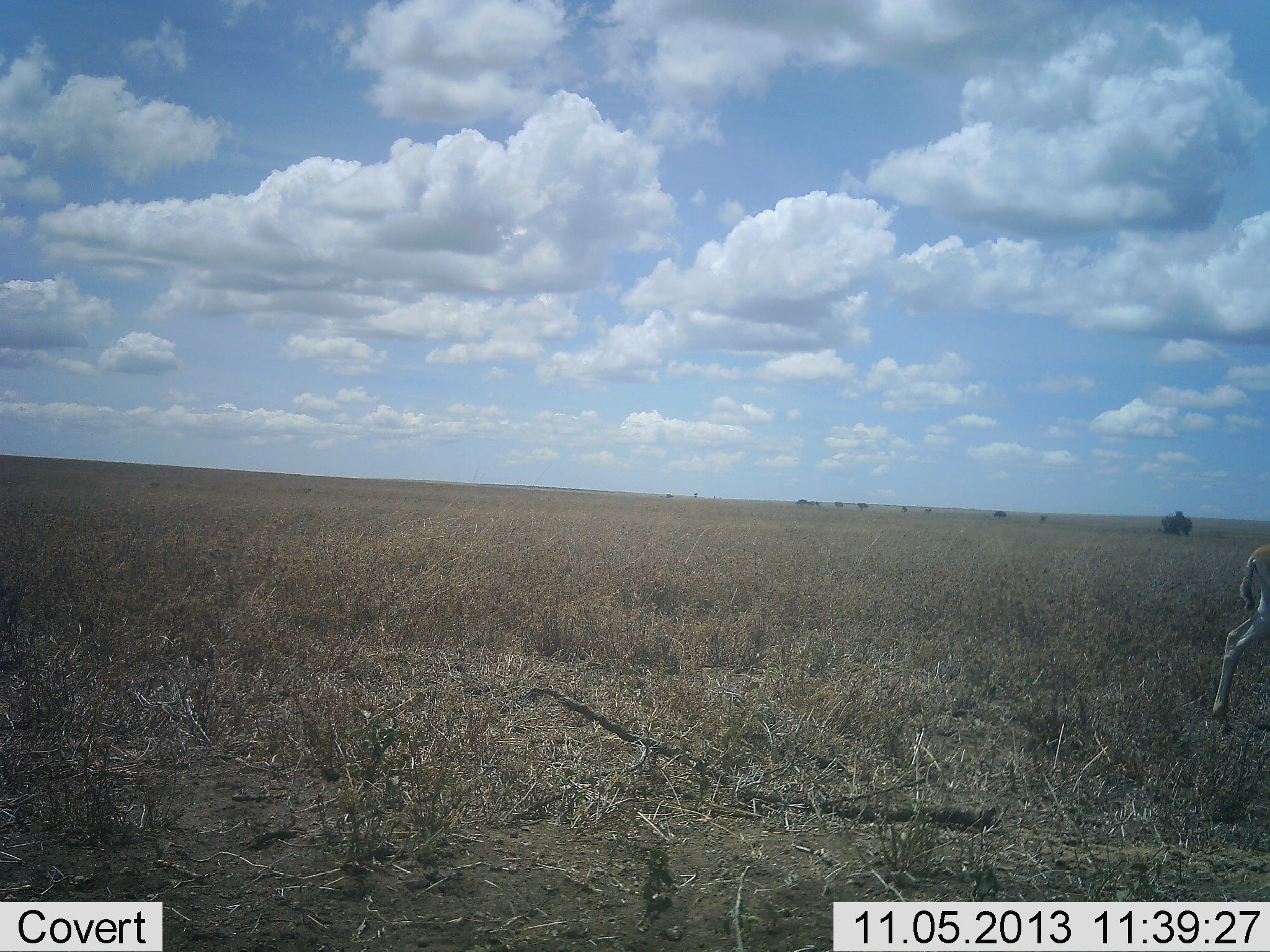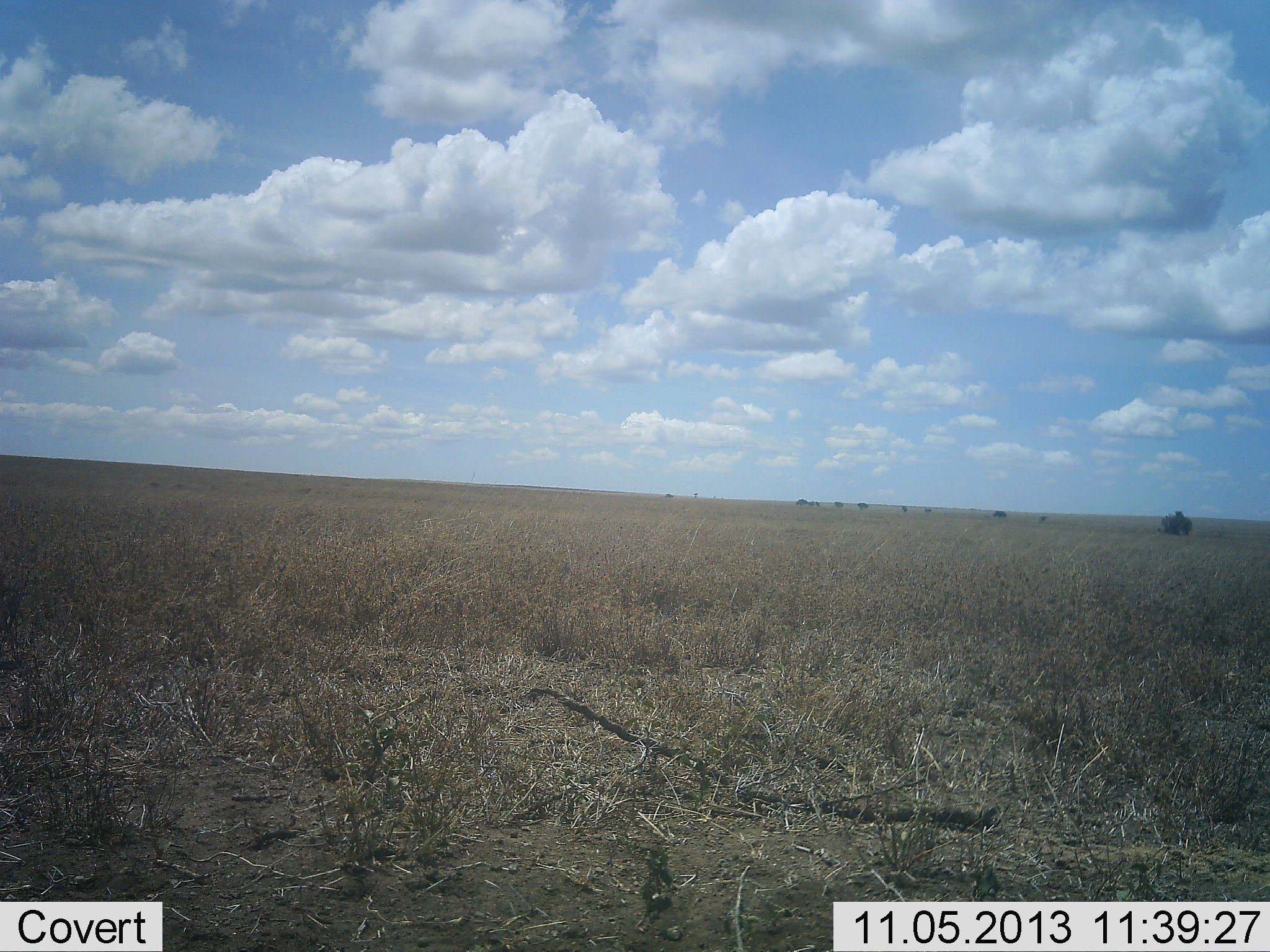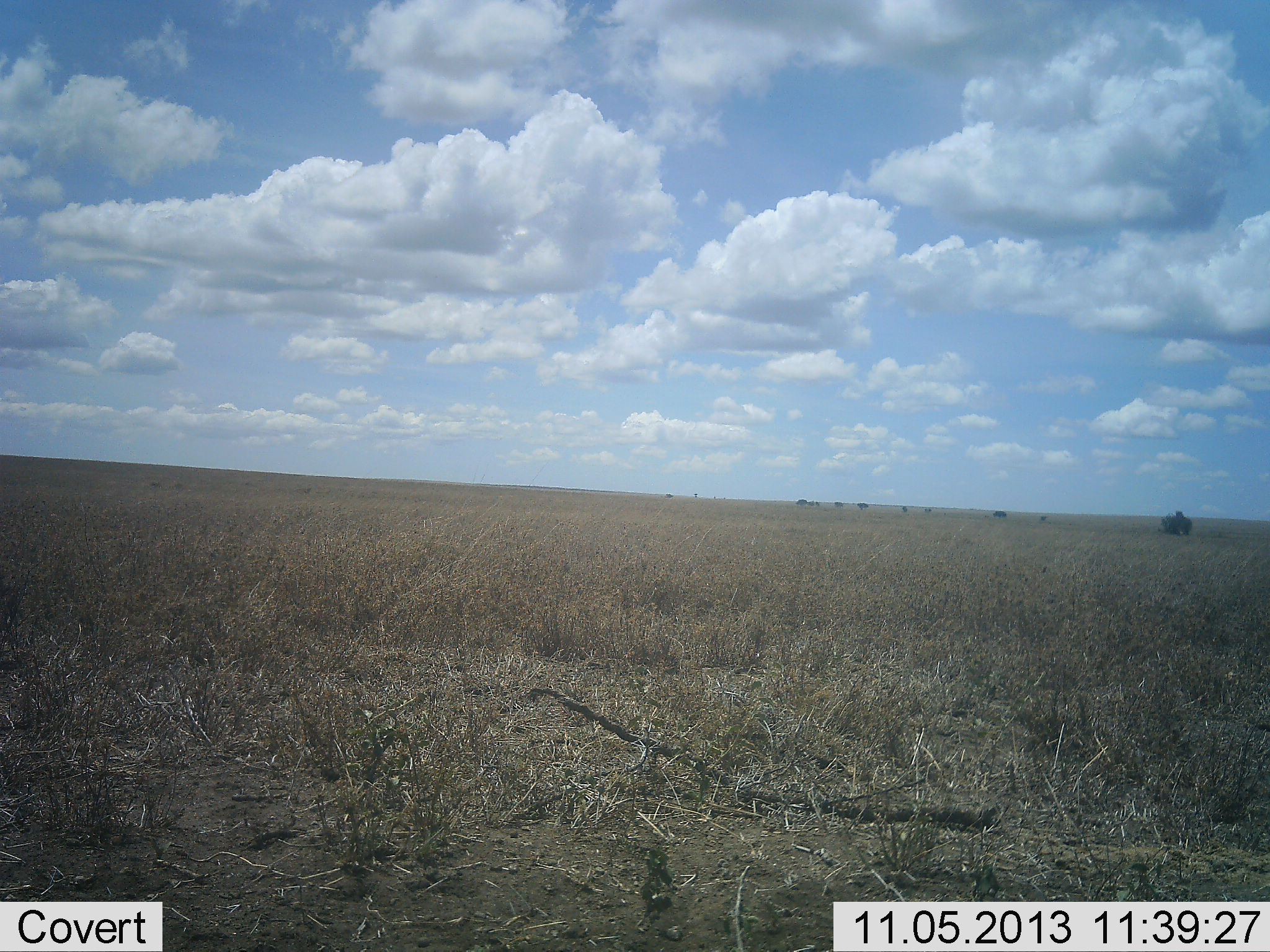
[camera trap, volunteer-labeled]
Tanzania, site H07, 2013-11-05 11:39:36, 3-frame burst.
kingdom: Animalia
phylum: Chordata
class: Mammalia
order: Artiodactyla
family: Bovidae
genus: Eudorcas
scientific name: Eudorcas thomsonii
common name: thomson's gazelle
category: gazellethomsons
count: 1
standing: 6%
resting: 0%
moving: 100%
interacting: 0%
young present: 0%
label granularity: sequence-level